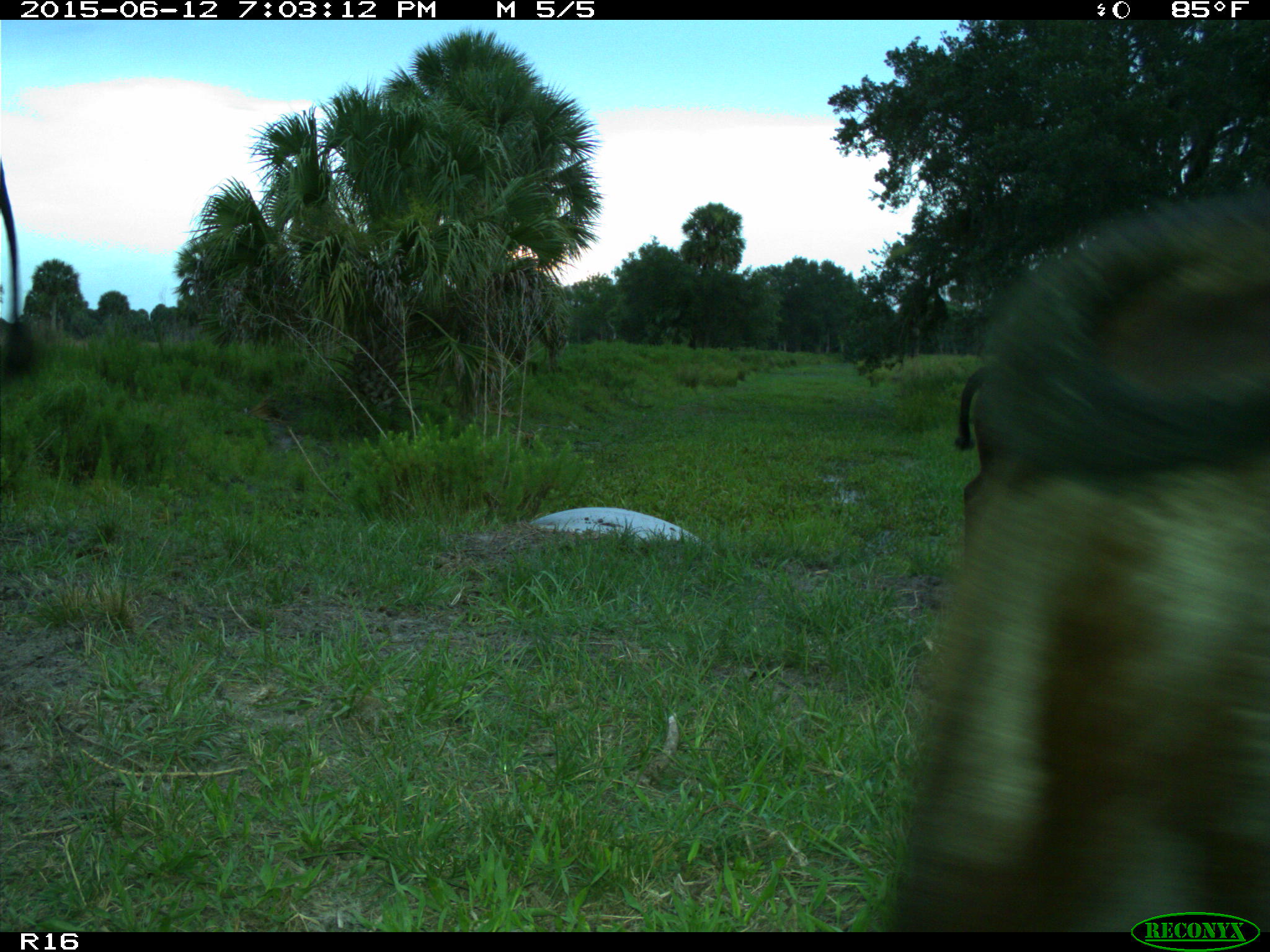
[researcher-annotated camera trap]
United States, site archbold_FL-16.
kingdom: Animalia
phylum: Chordata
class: Mammalia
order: Artiodactyla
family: Bovidae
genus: Bos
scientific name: Bos taurus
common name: domestic cow